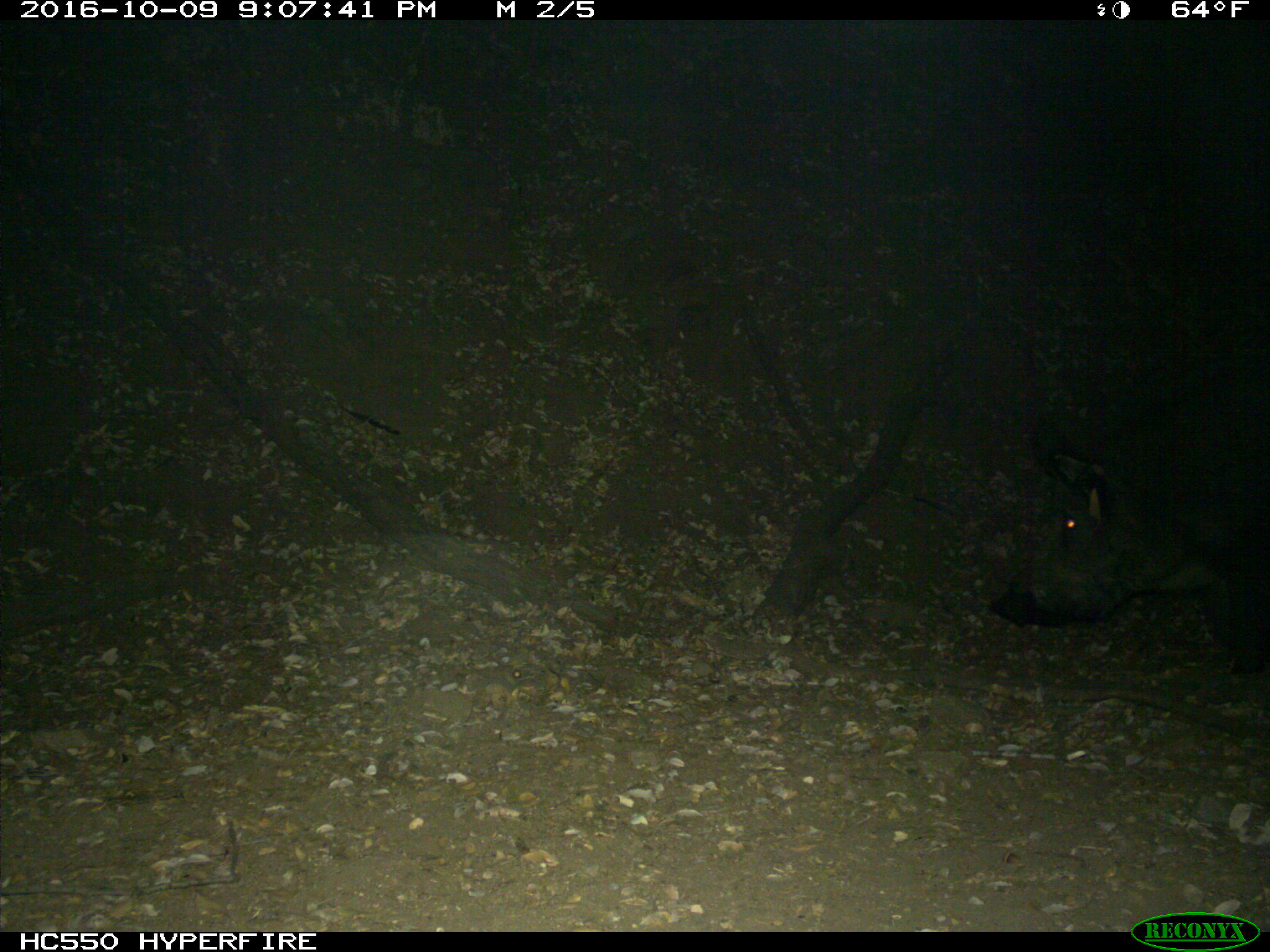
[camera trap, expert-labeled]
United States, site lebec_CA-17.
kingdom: Animalia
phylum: Chordata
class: Mammalia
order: Artiodactyla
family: Suidae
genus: Sus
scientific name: Sus scrofa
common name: wild boar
Sus scrofa (wild boar).